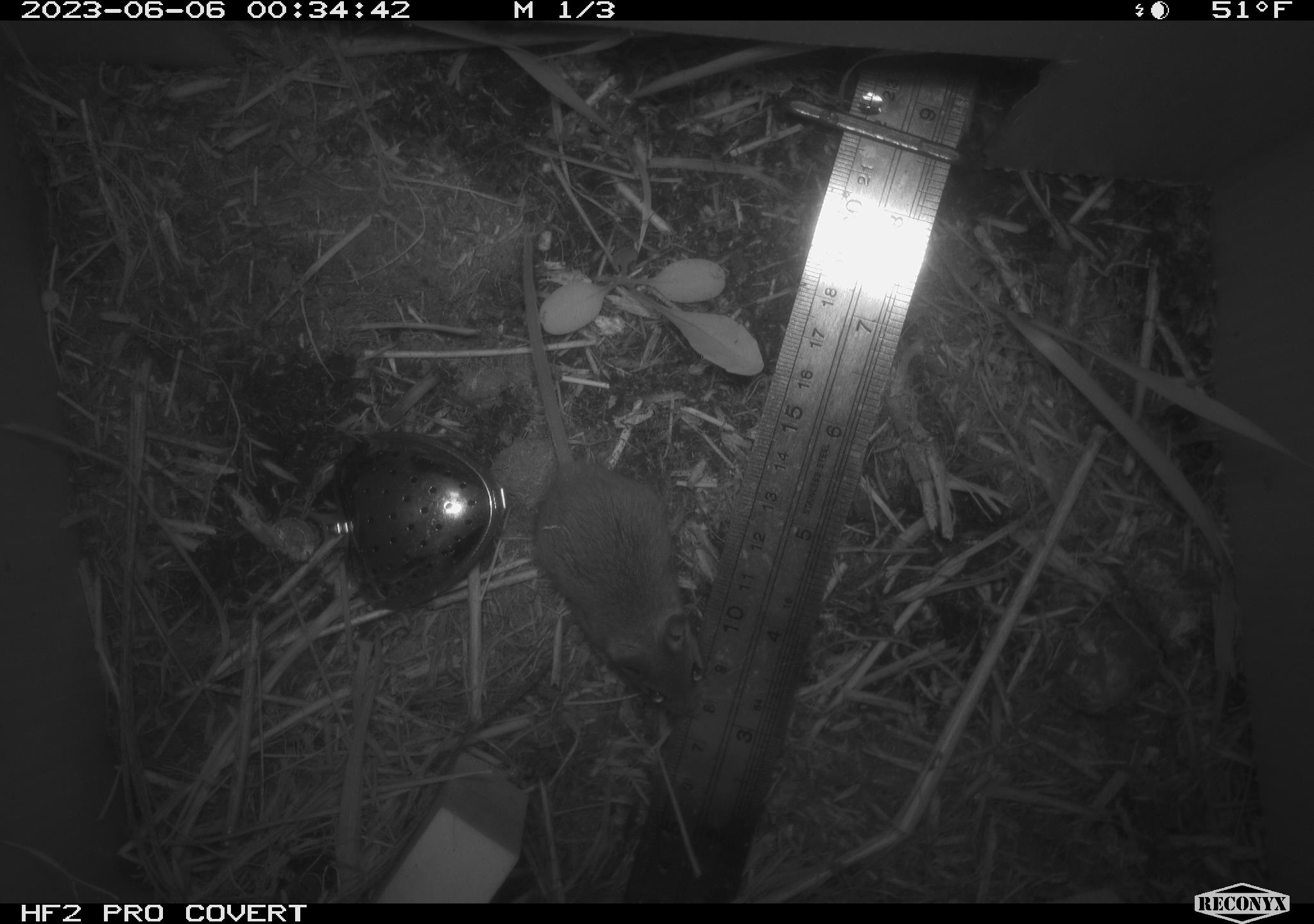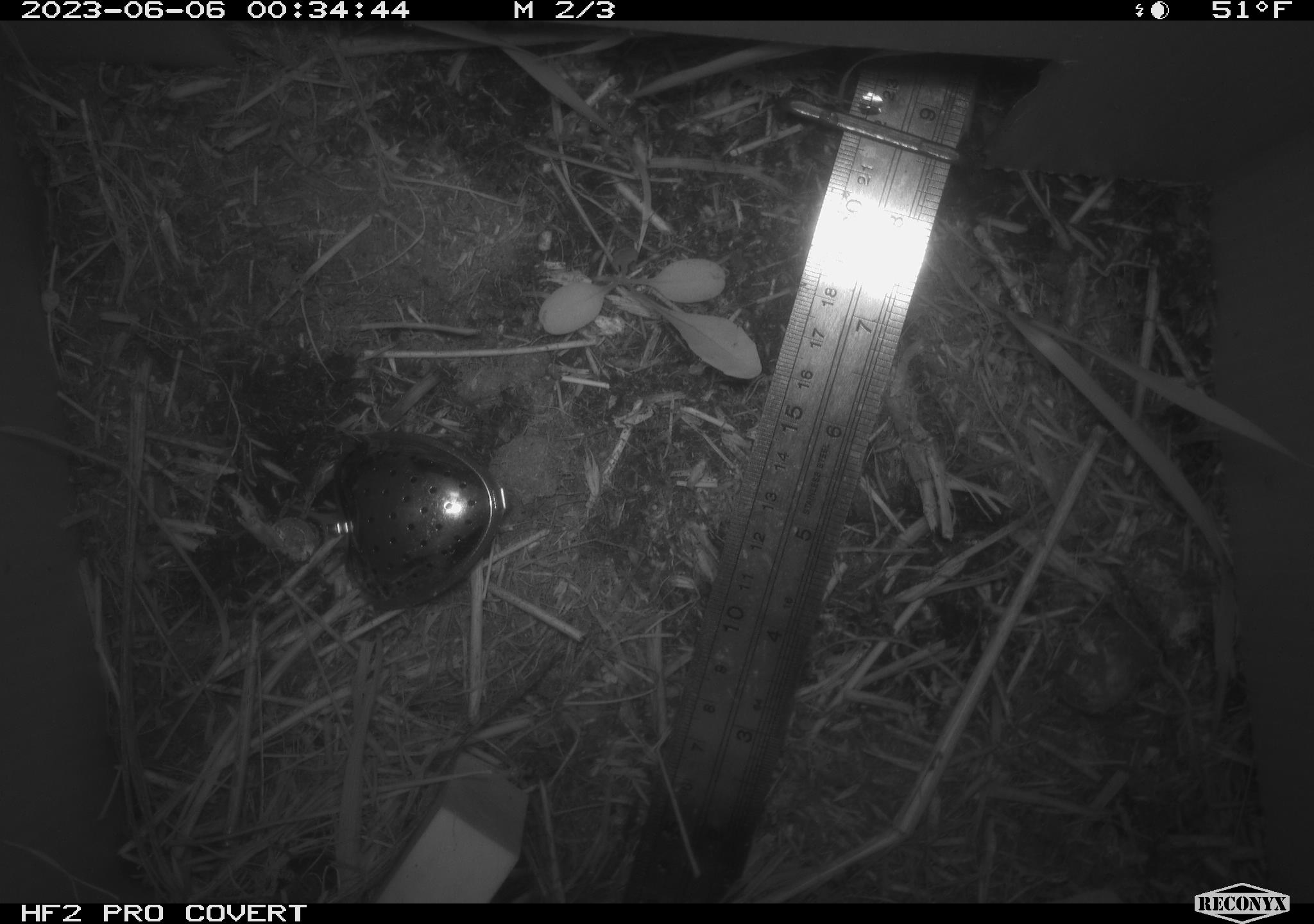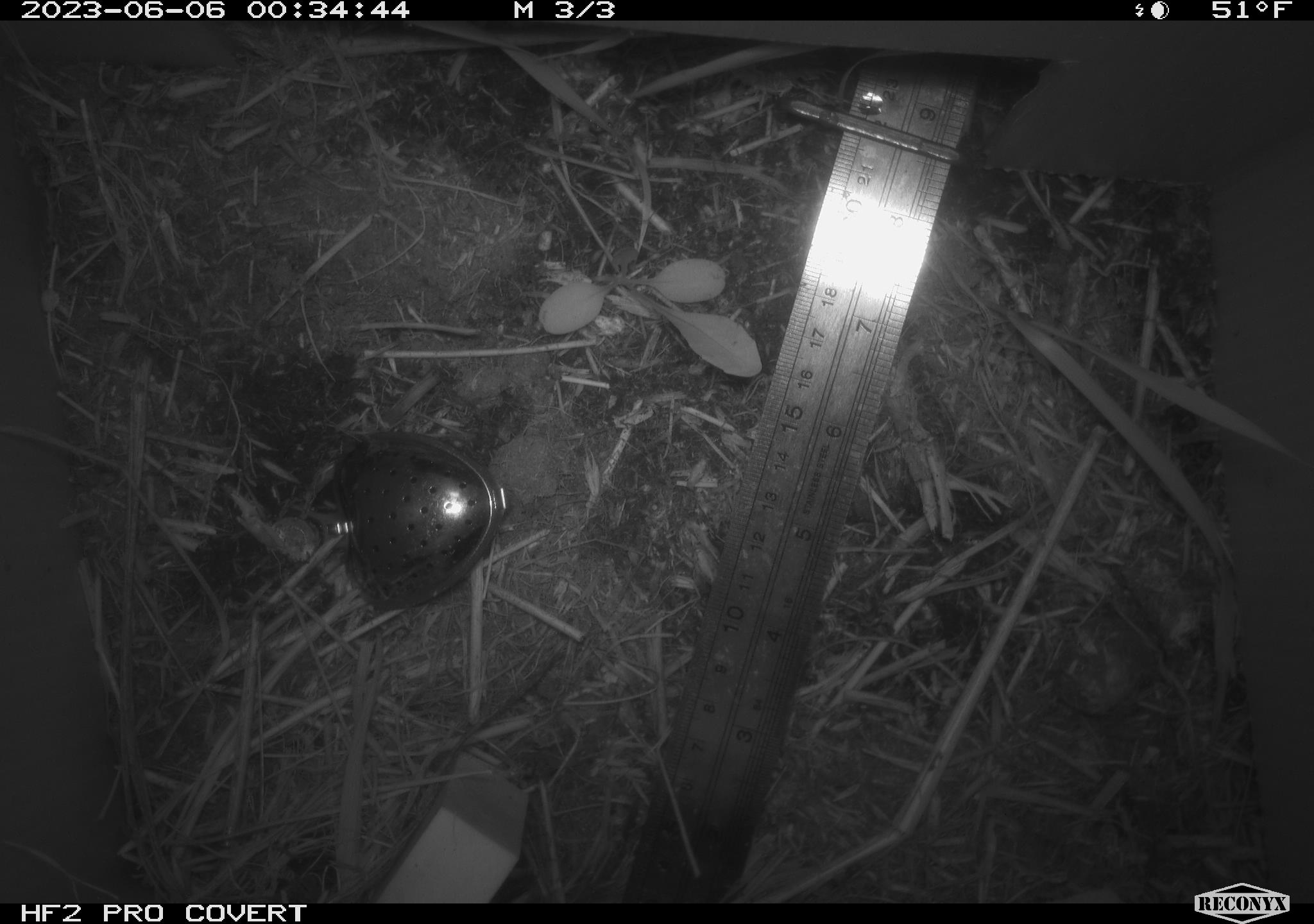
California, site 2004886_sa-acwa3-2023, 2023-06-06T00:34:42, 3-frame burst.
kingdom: Animalia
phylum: Chordata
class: Mammalia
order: Rodentia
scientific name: Rodentia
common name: mouse species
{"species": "mouse species (Rodentia)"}